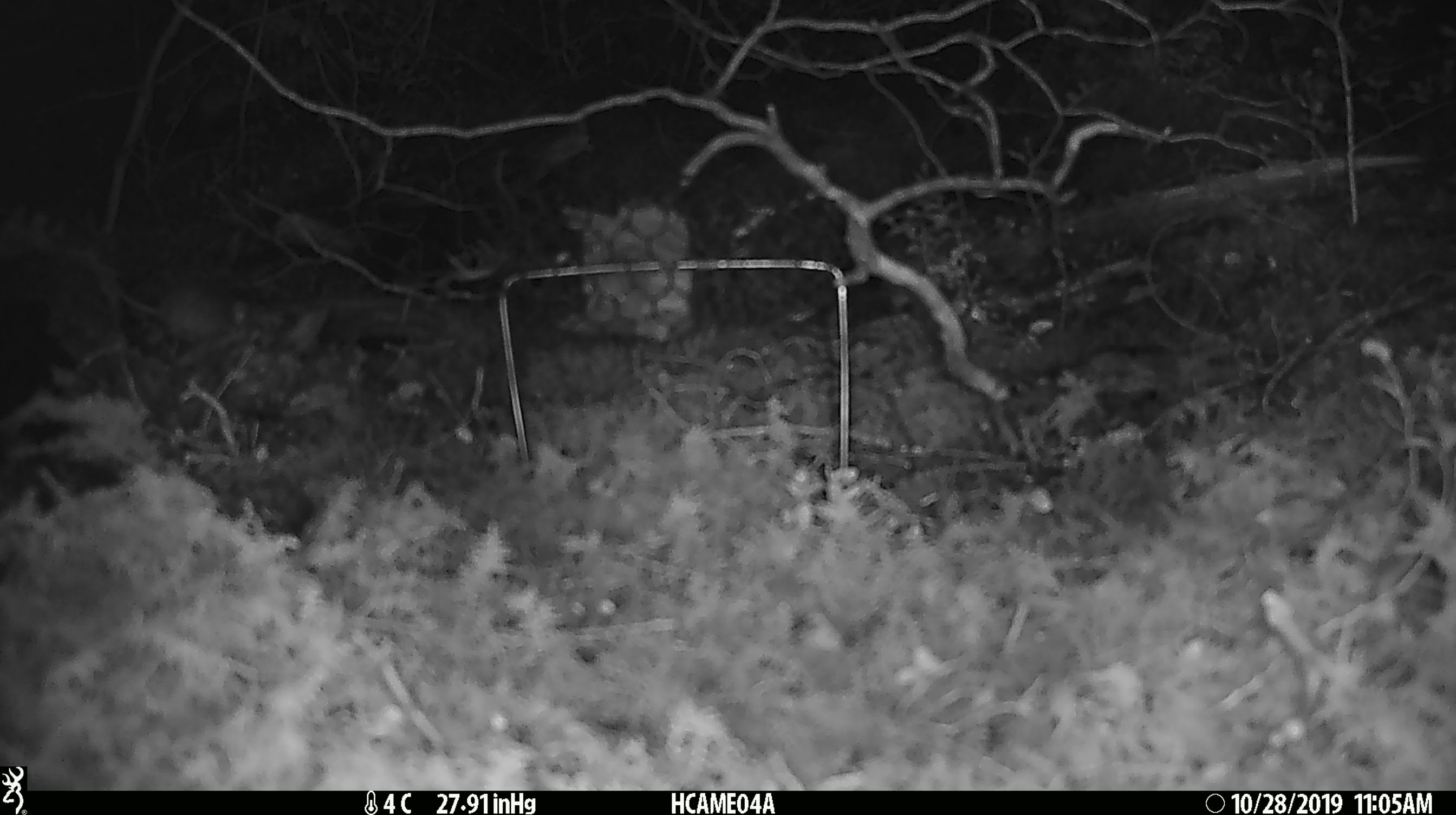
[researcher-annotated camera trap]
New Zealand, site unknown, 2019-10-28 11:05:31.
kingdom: Animalia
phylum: Chordata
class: Mammalia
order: Rodentia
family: Muridae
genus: Mus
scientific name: Mus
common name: mouse